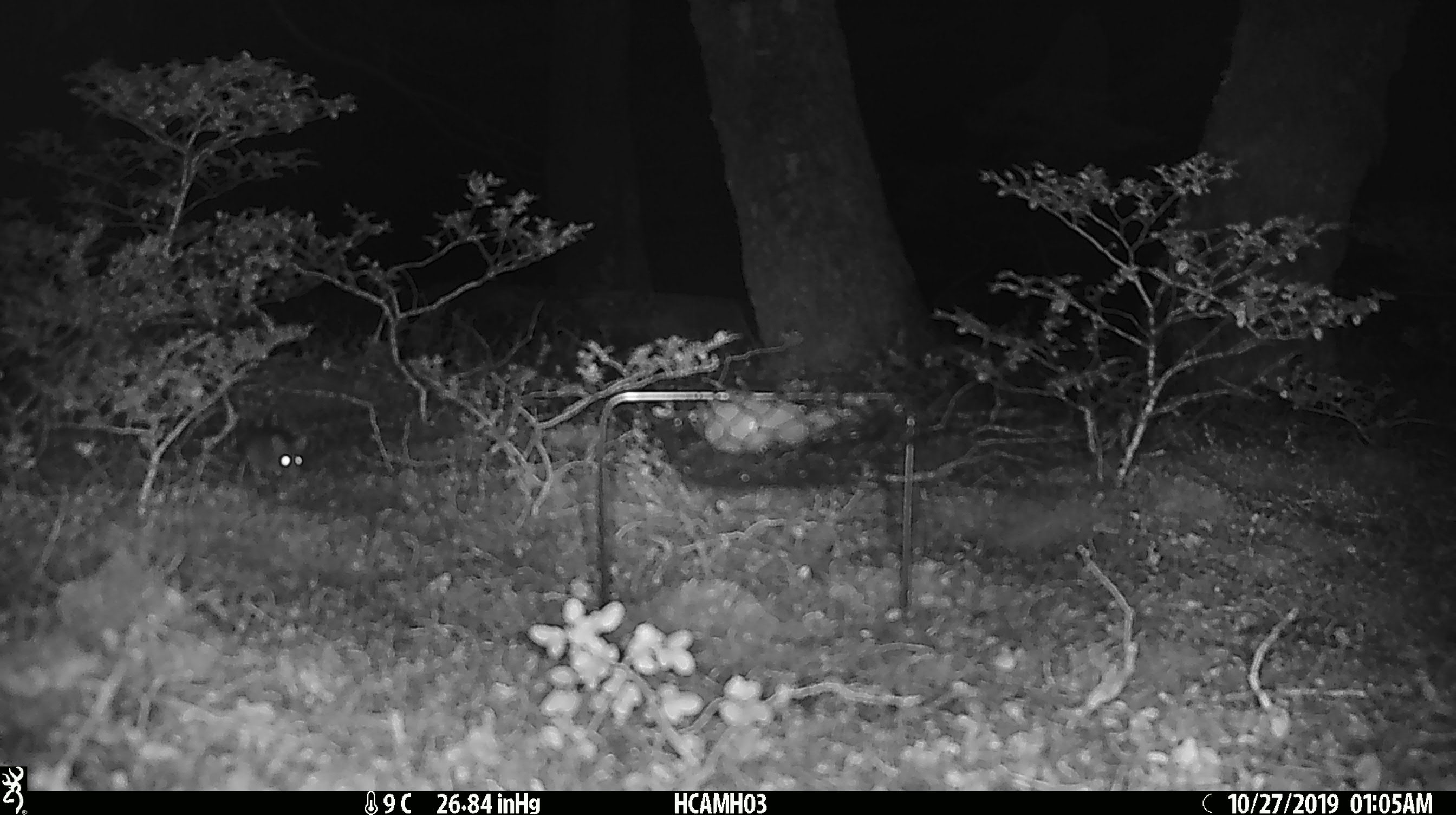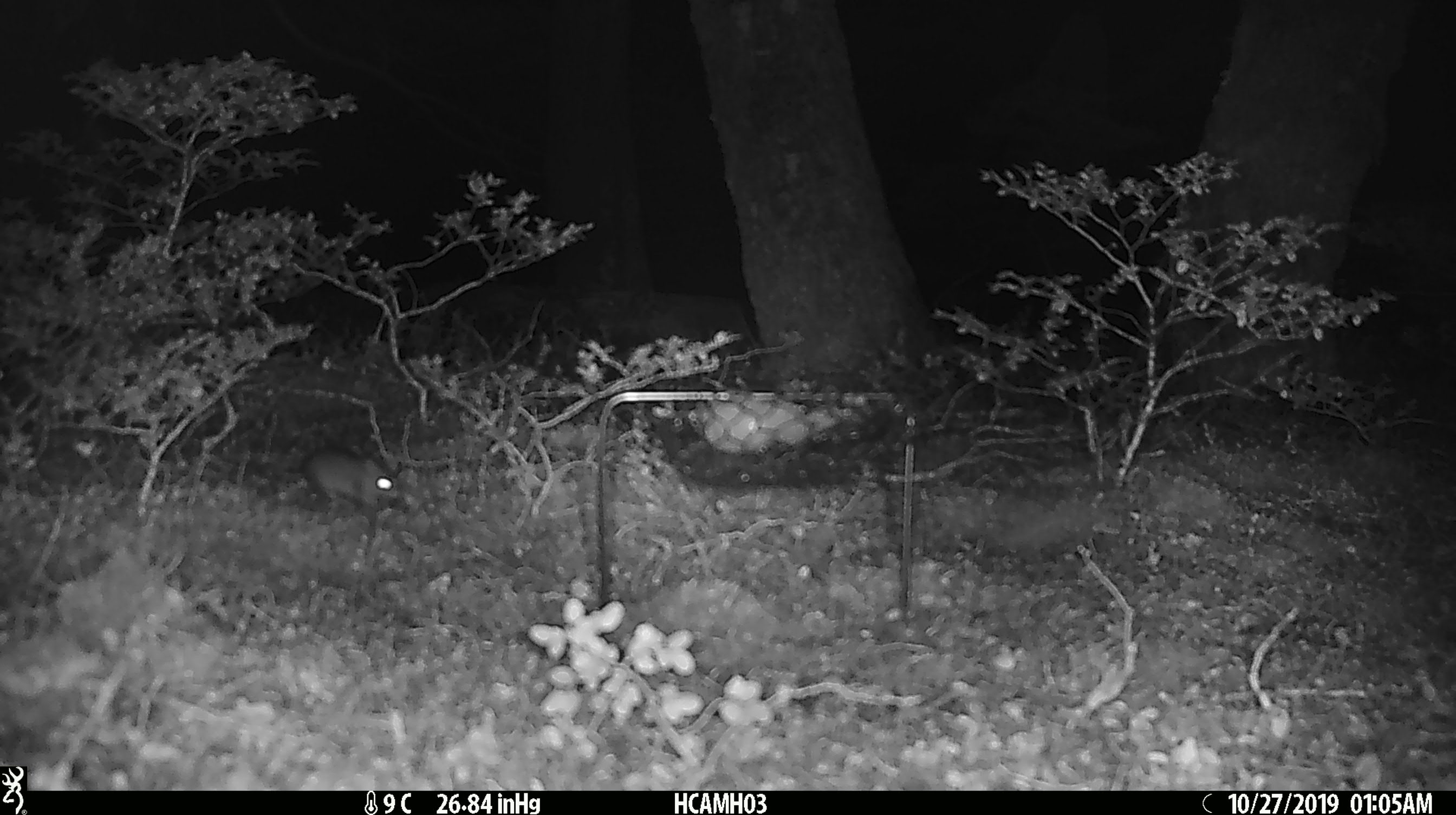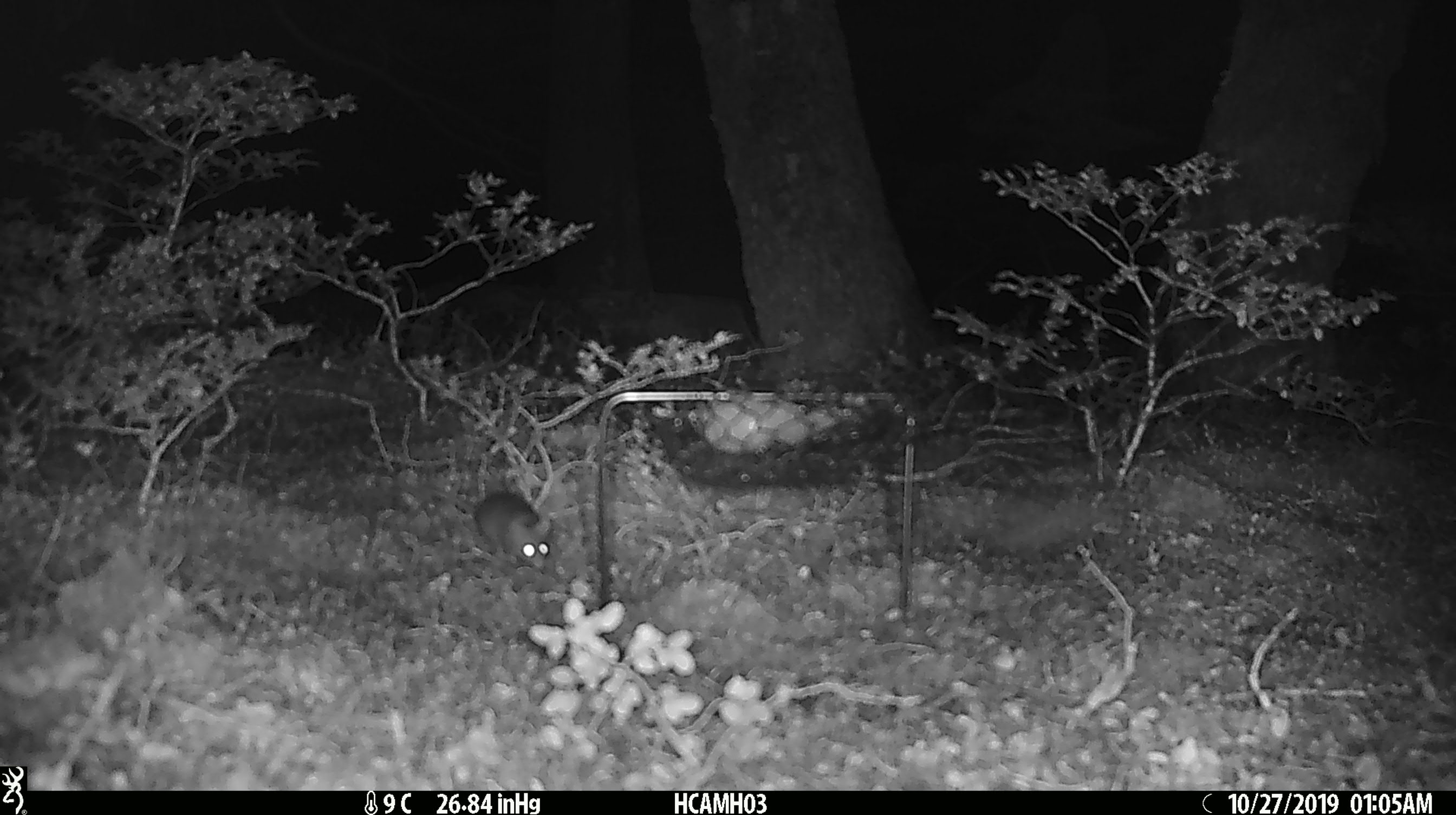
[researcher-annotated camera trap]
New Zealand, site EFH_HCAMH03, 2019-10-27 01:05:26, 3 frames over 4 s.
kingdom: Animalia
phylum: Chordata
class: Mammalia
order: Rodentia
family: Muridae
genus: Mus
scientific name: Mus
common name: mouse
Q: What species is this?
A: Mouse (Mus).